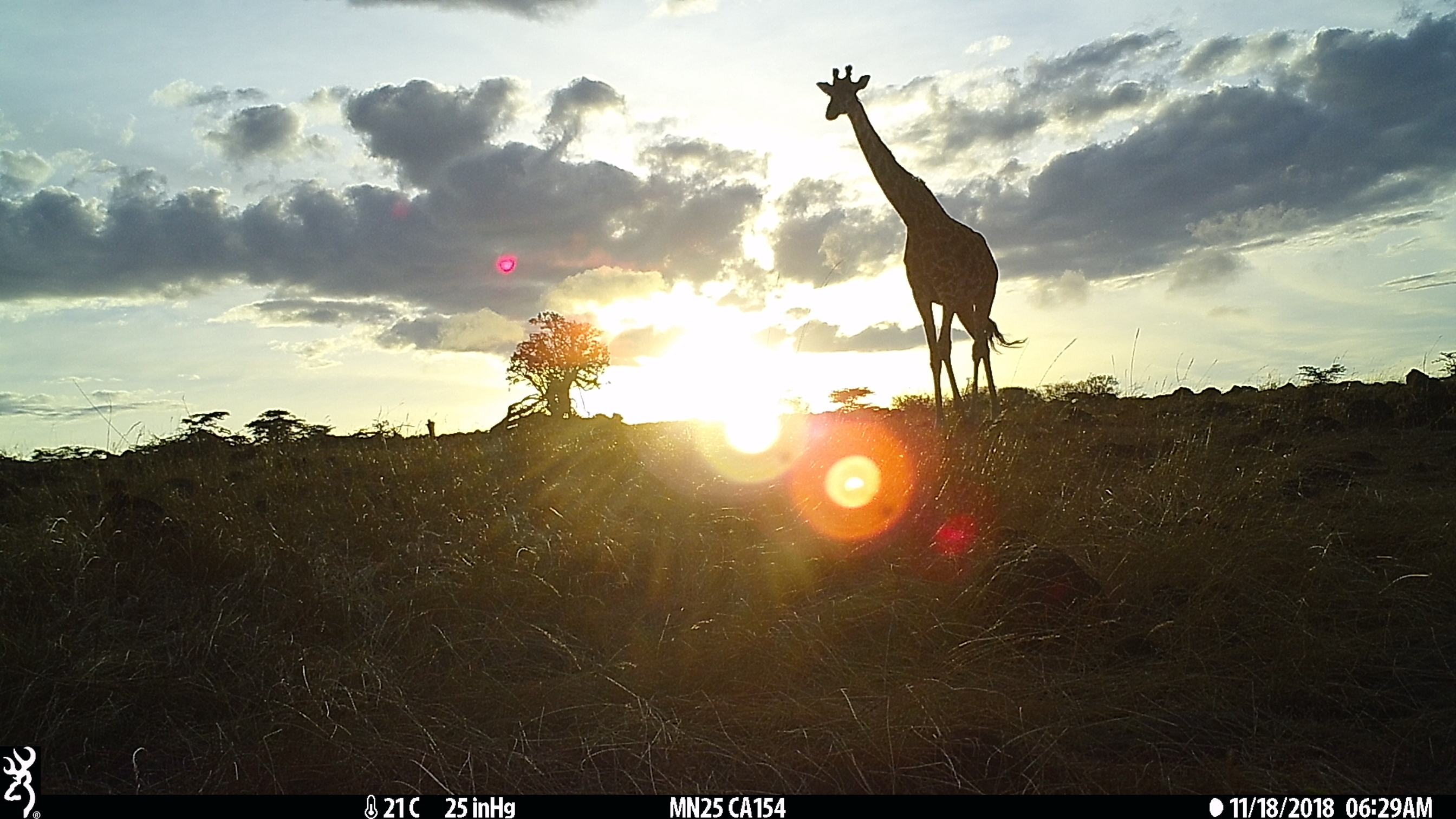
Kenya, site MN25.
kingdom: Animalia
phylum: Chordata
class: Mammalia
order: Artiodactyla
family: Giraffidae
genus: Giraffa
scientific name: Giraffa camelopardalis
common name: northern giraffe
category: giraffe